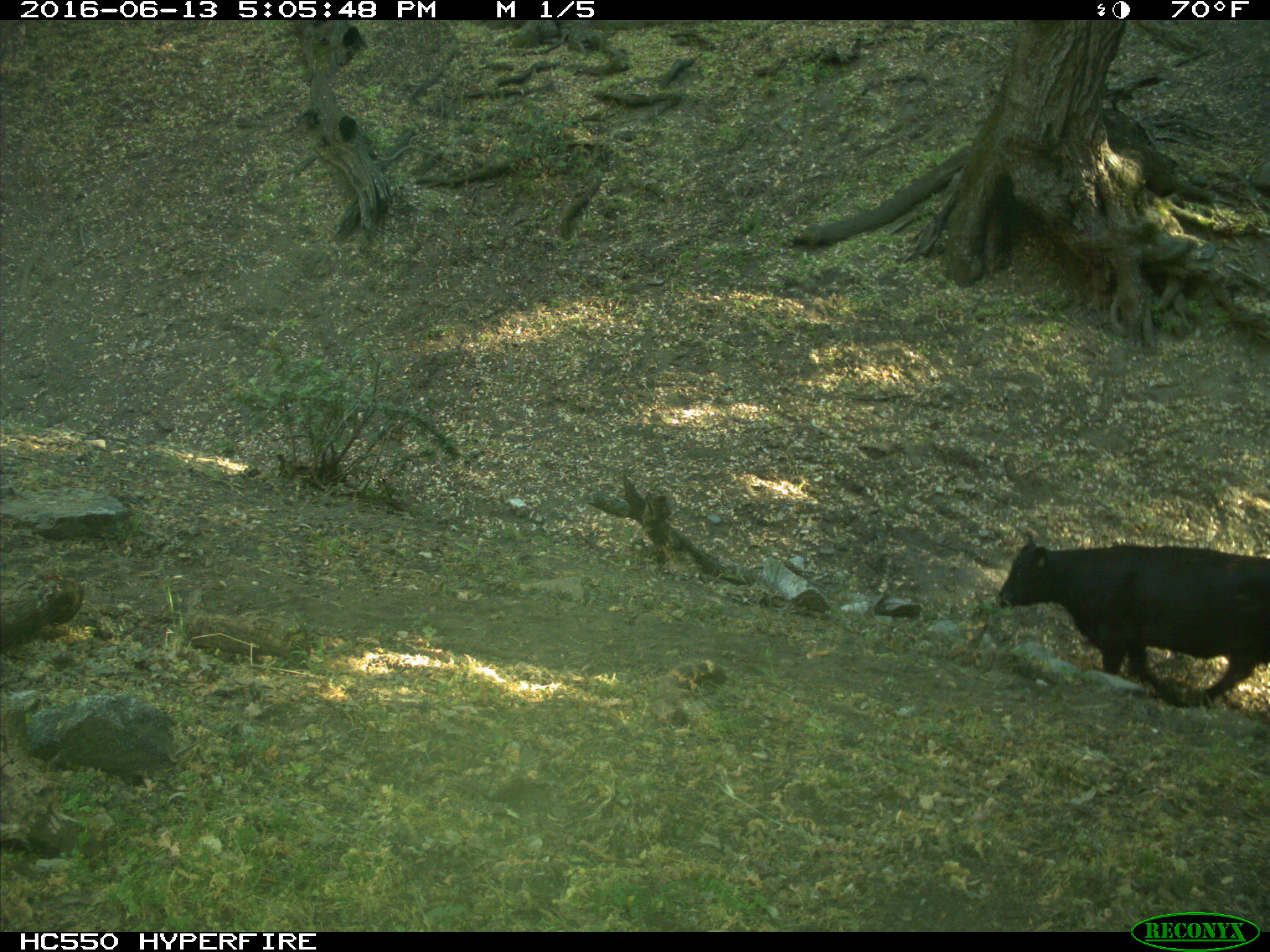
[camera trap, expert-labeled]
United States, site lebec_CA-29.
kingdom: Animalia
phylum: Chordata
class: Mammalia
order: Artiodactyla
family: Bovidae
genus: Bos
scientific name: Bos taurus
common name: domestic cow